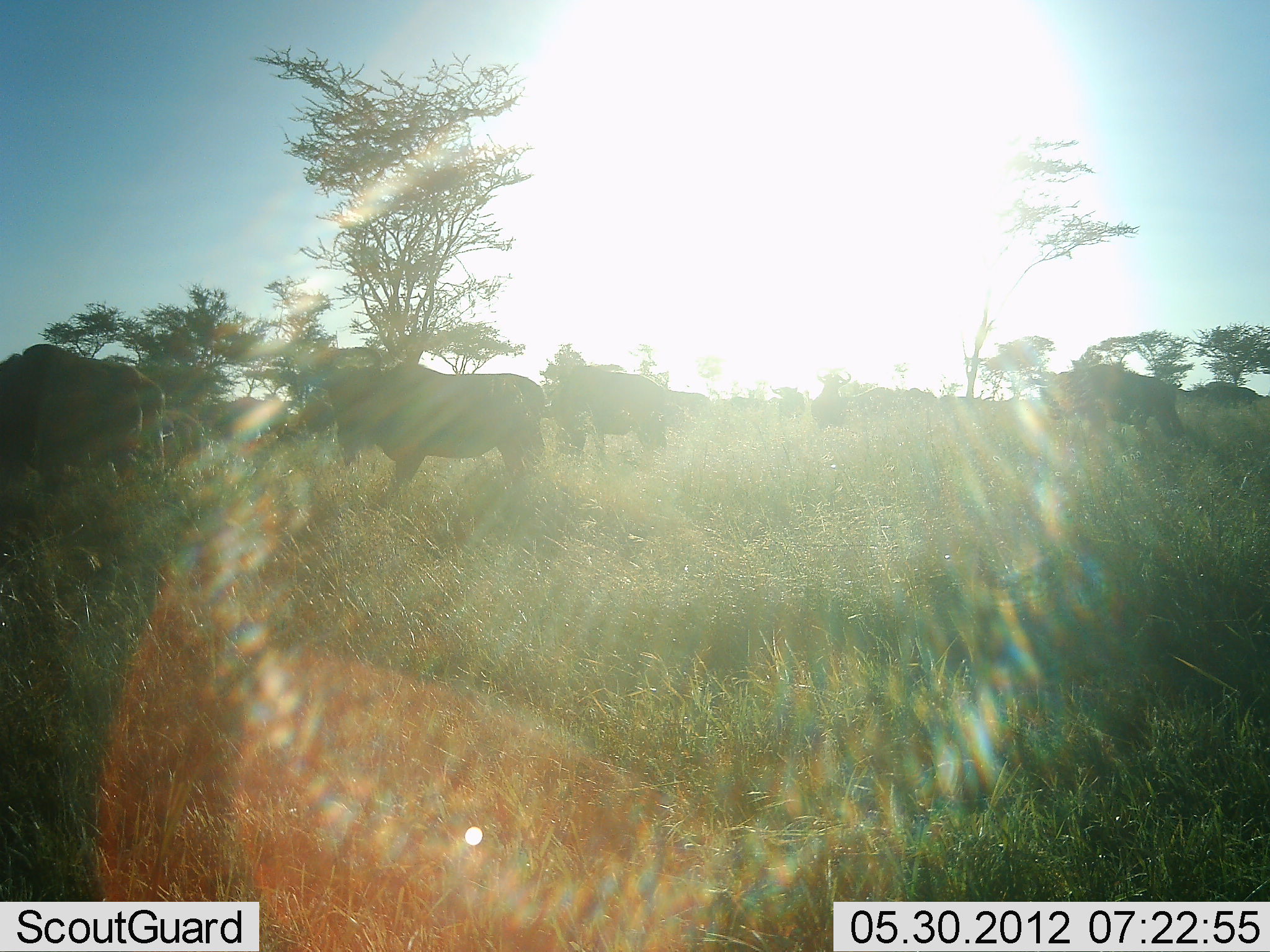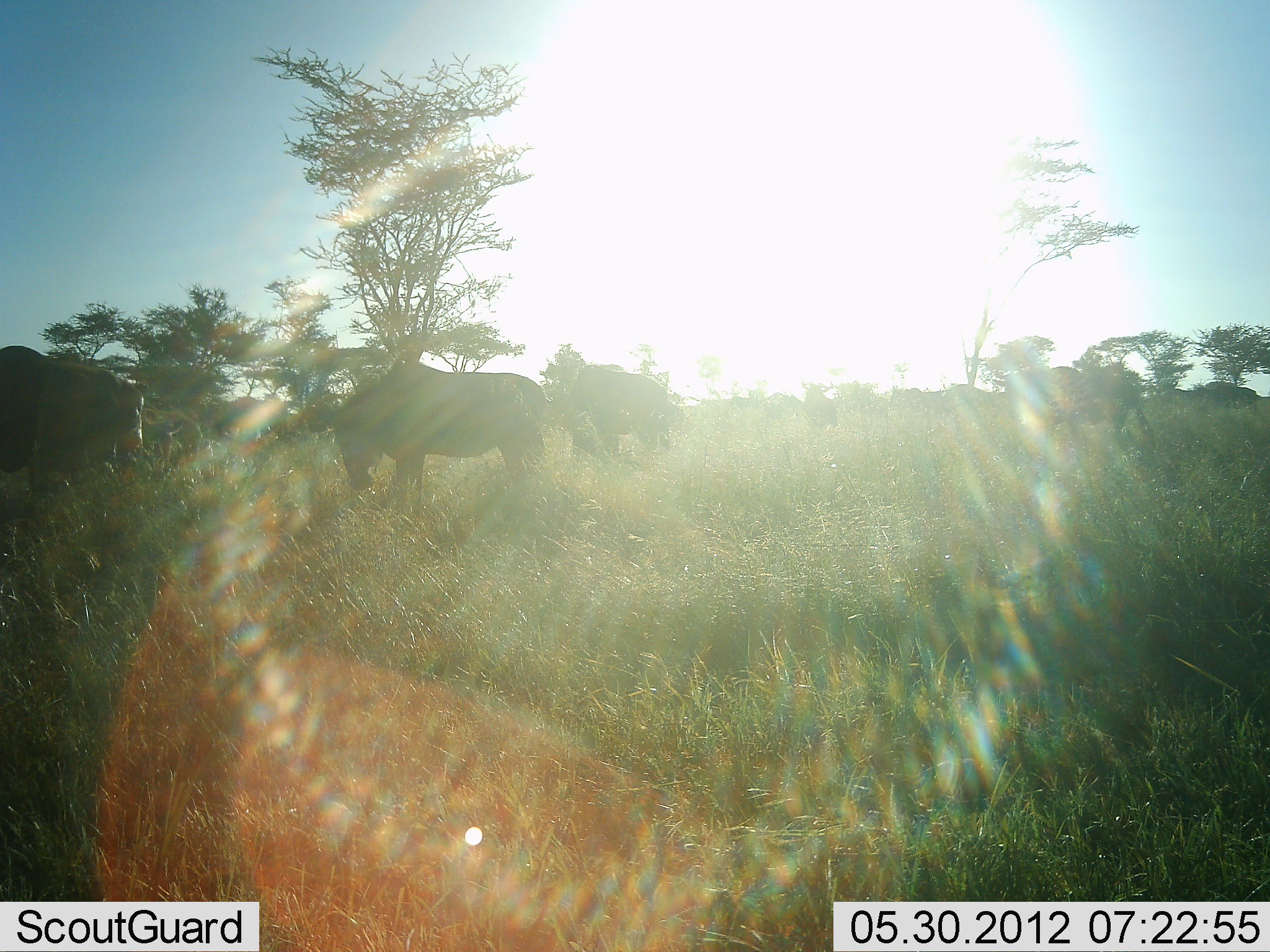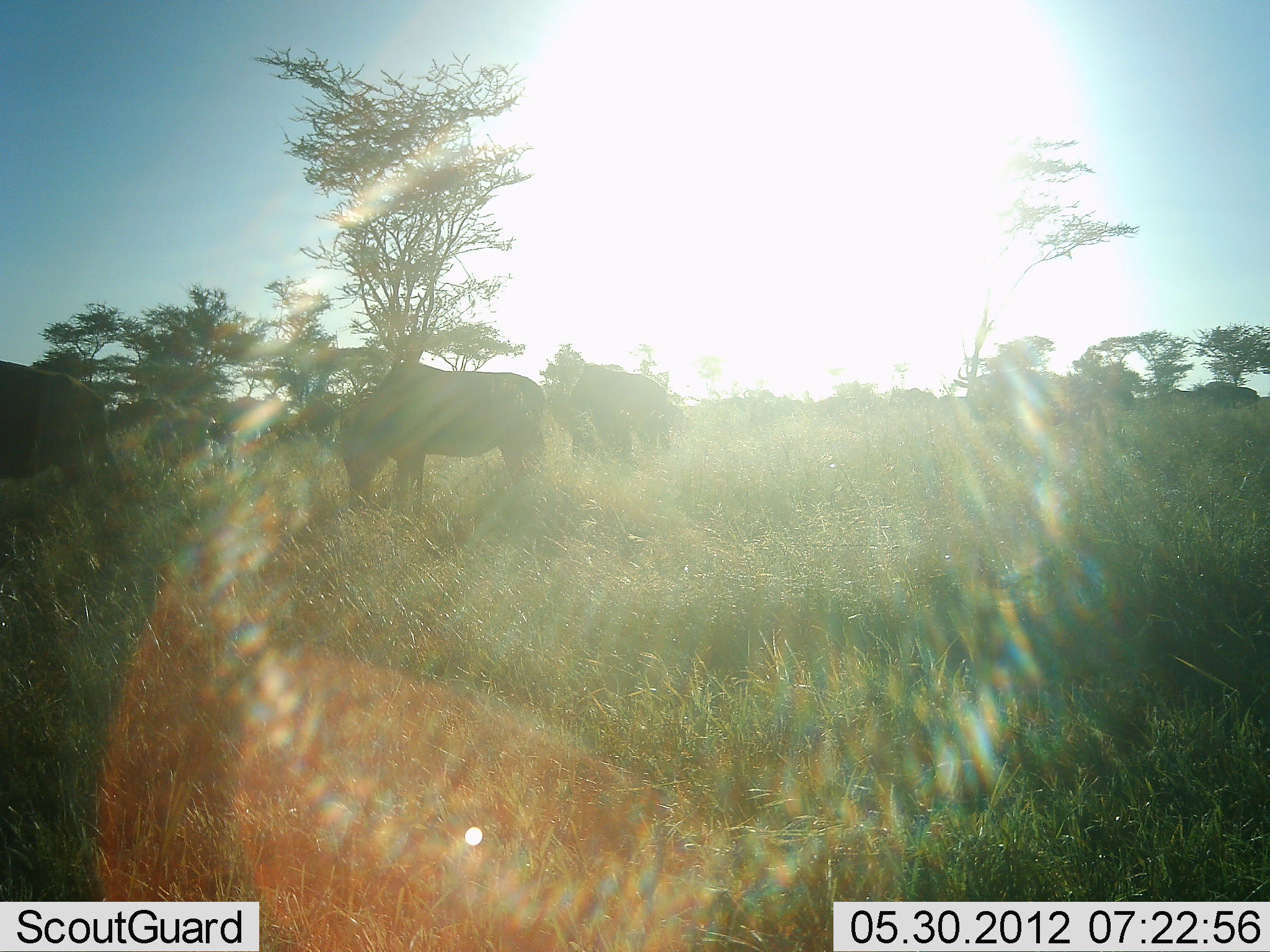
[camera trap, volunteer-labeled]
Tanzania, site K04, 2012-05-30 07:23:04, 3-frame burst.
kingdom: Animalia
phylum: Chordata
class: Mammalia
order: Artiodactyla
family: Bovidae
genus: Connochaetes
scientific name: Connochaetes taurinus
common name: blue wildebeest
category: wildebeest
Wildebeest (blue wildebeest) (Connochaetes taurinus), count 9. Behavior (volunteer vote fractions): standing 30%, resting 0%, moving 50%, interacting 0%. Young present (vote fraction): 0%. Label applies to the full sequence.